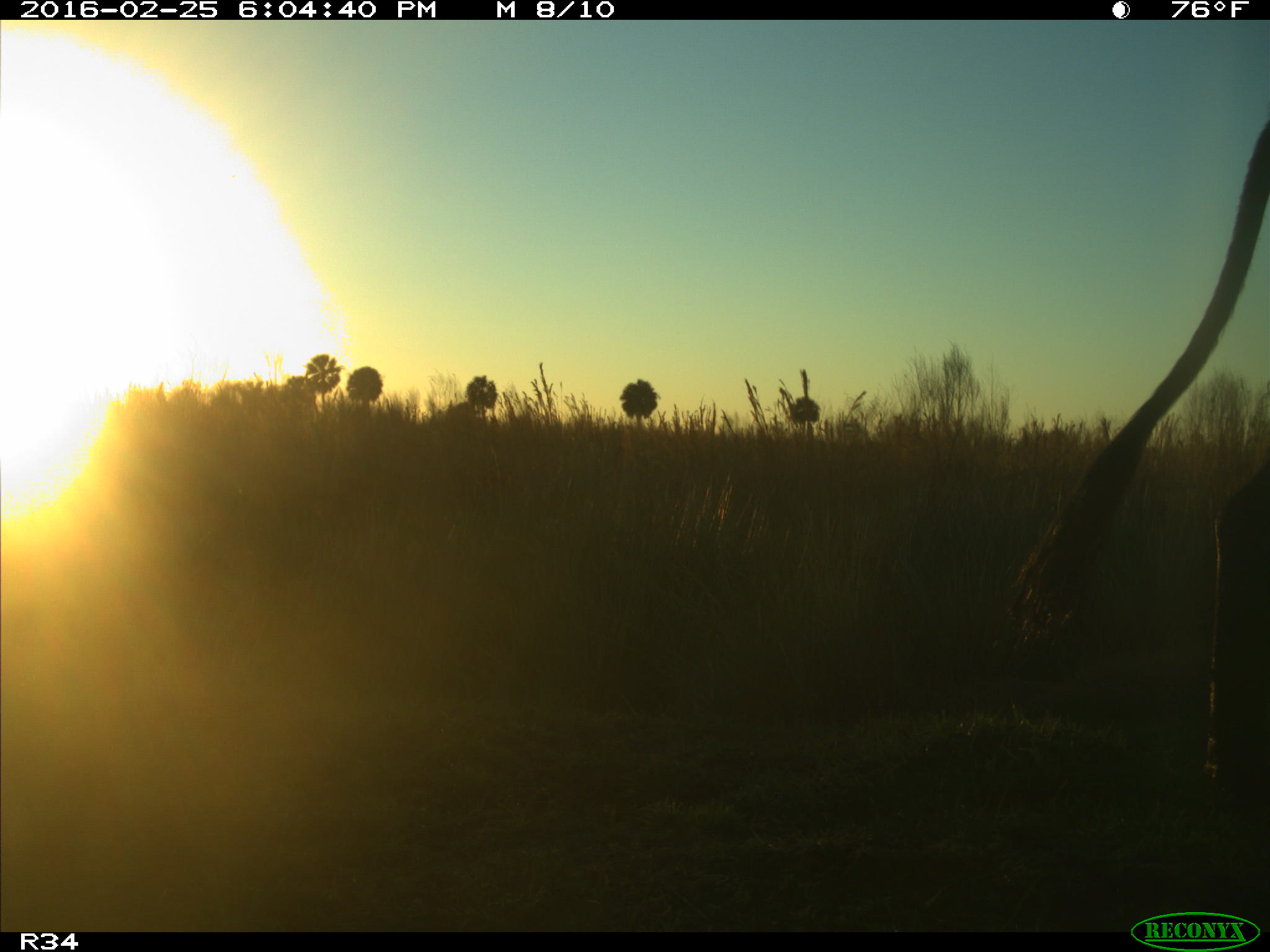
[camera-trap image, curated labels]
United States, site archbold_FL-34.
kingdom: Animalia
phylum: Chordata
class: Mammalia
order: Artiodactyla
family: Bovidae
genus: Bos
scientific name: Bos taurus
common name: domestic cow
Bos taurus (domestic cow).